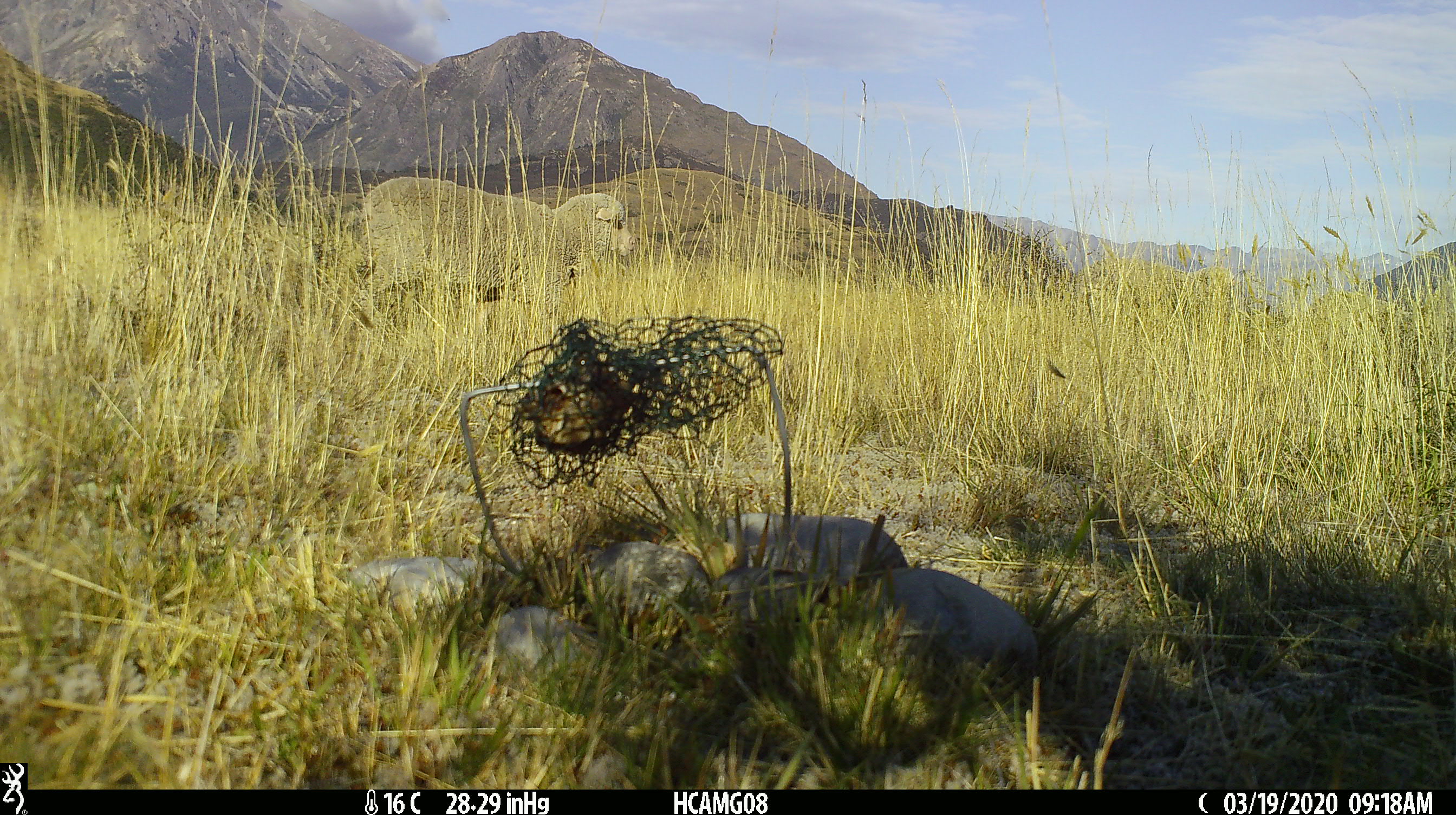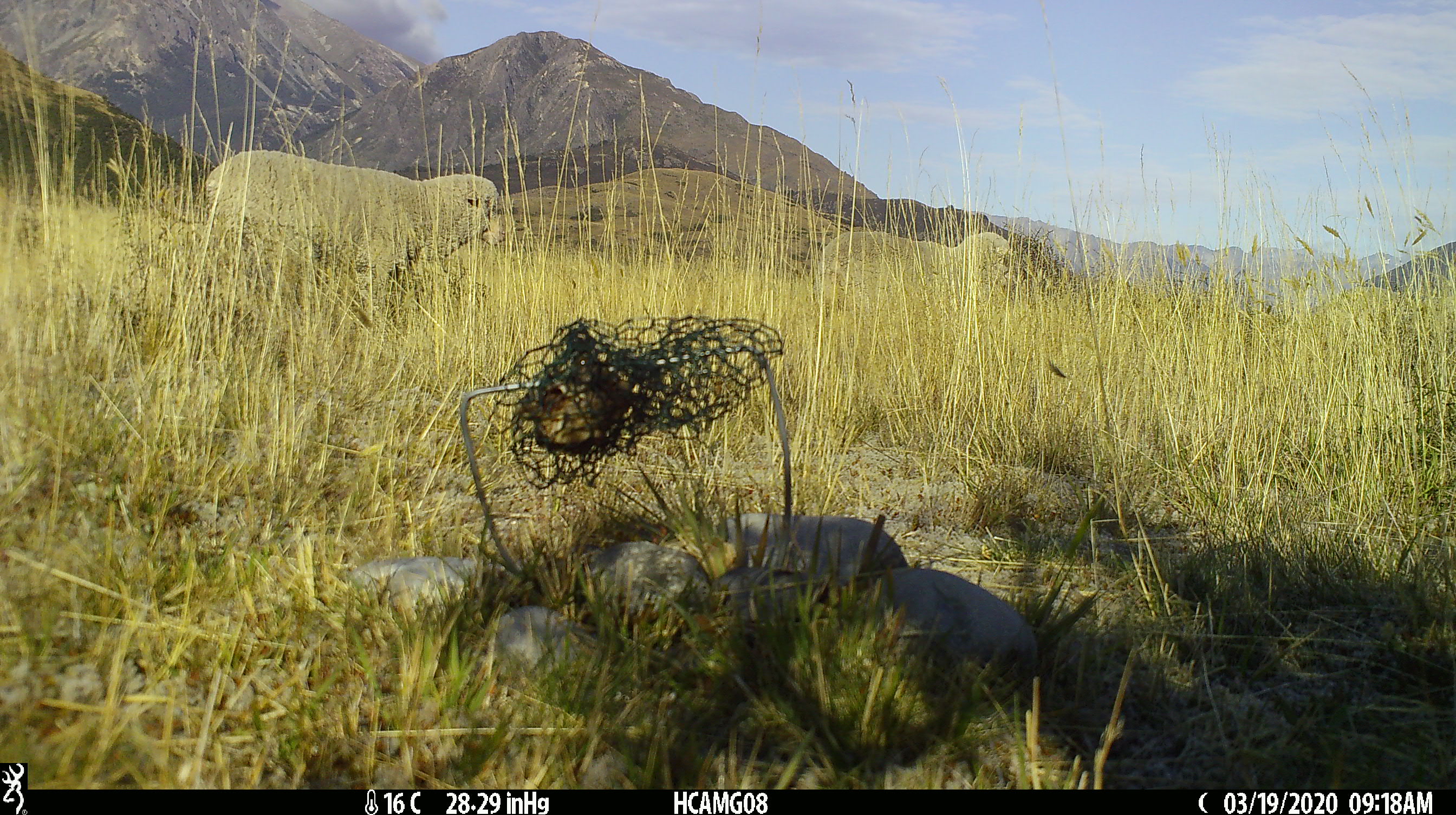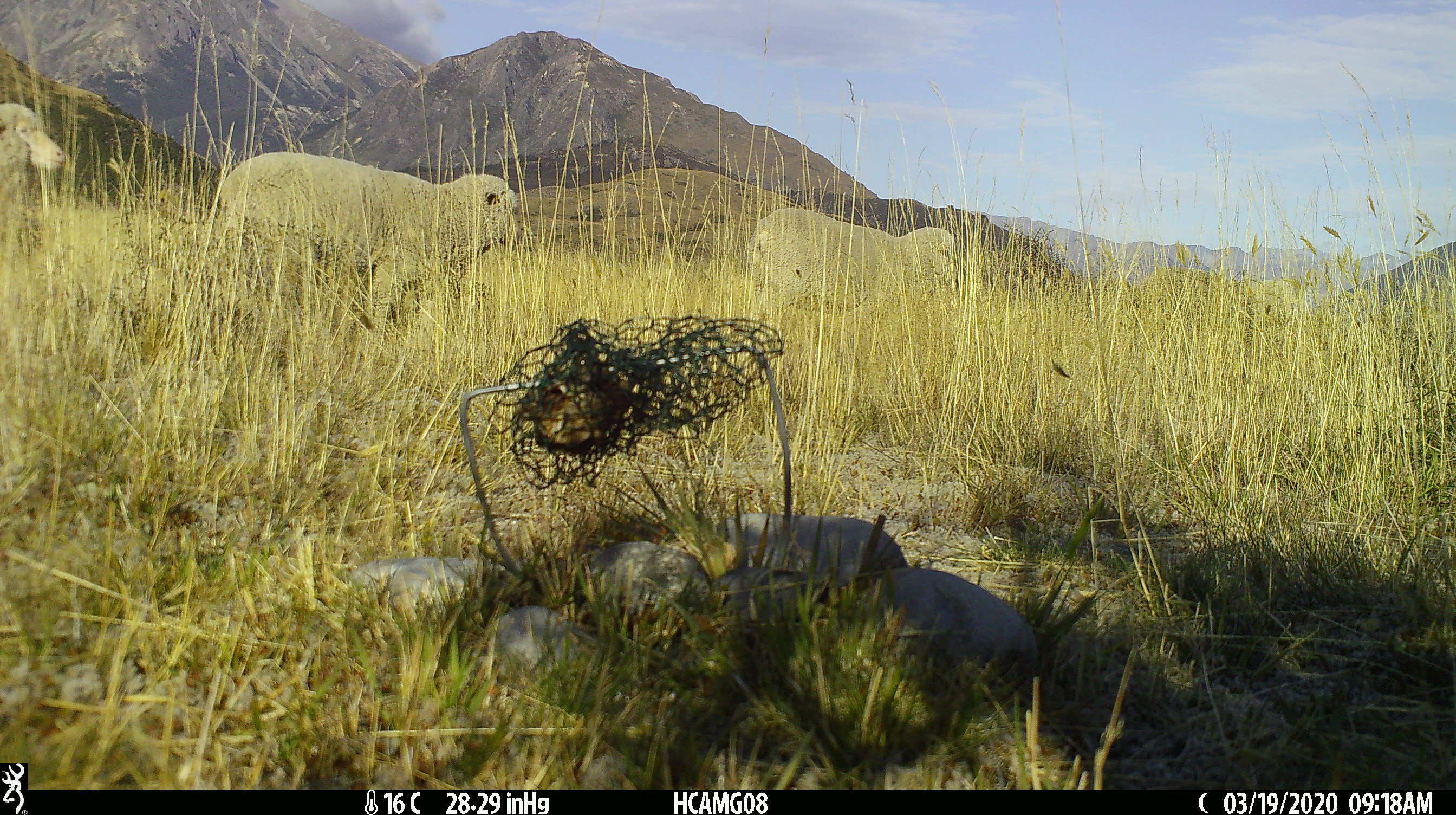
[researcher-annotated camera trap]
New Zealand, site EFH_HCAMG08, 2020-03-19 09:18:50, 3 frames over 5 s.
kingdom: Animalia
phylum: Chordata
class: Mammalia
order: Artiodactyla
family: Bovidae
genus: Ovis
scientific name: Ovis aries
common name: domestic sheep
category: sheep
Sheep (domestic sheep) (Ovis aries).